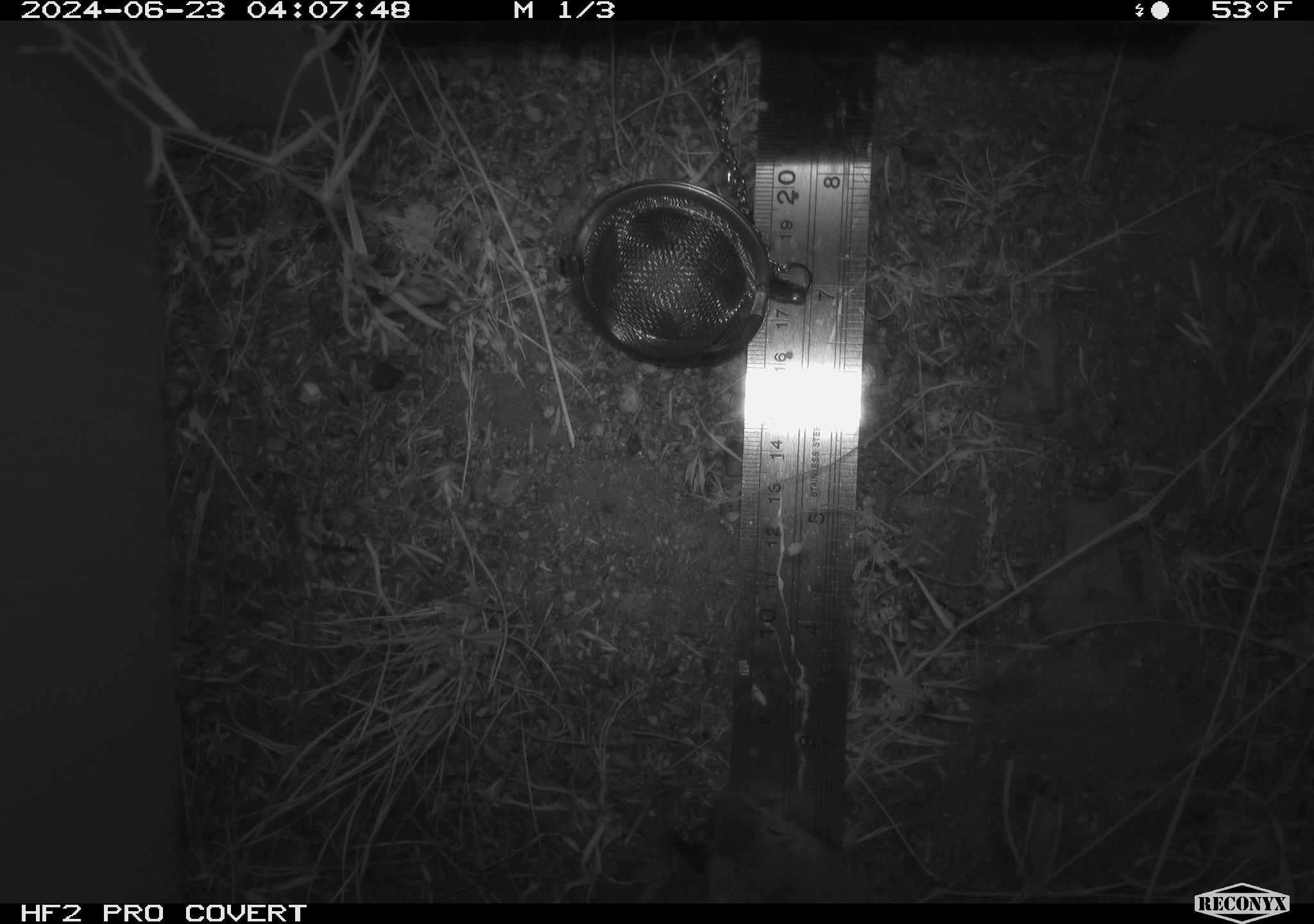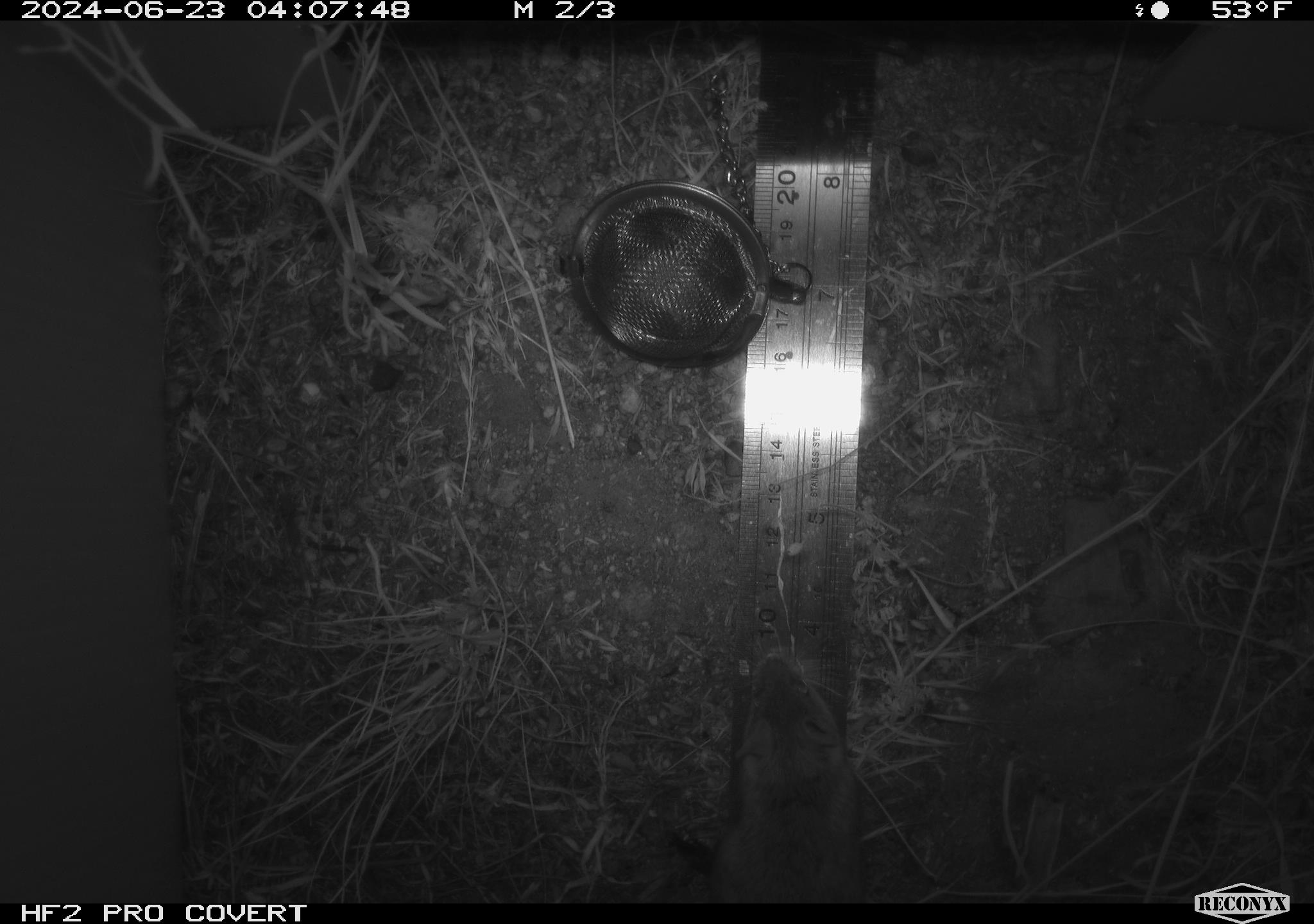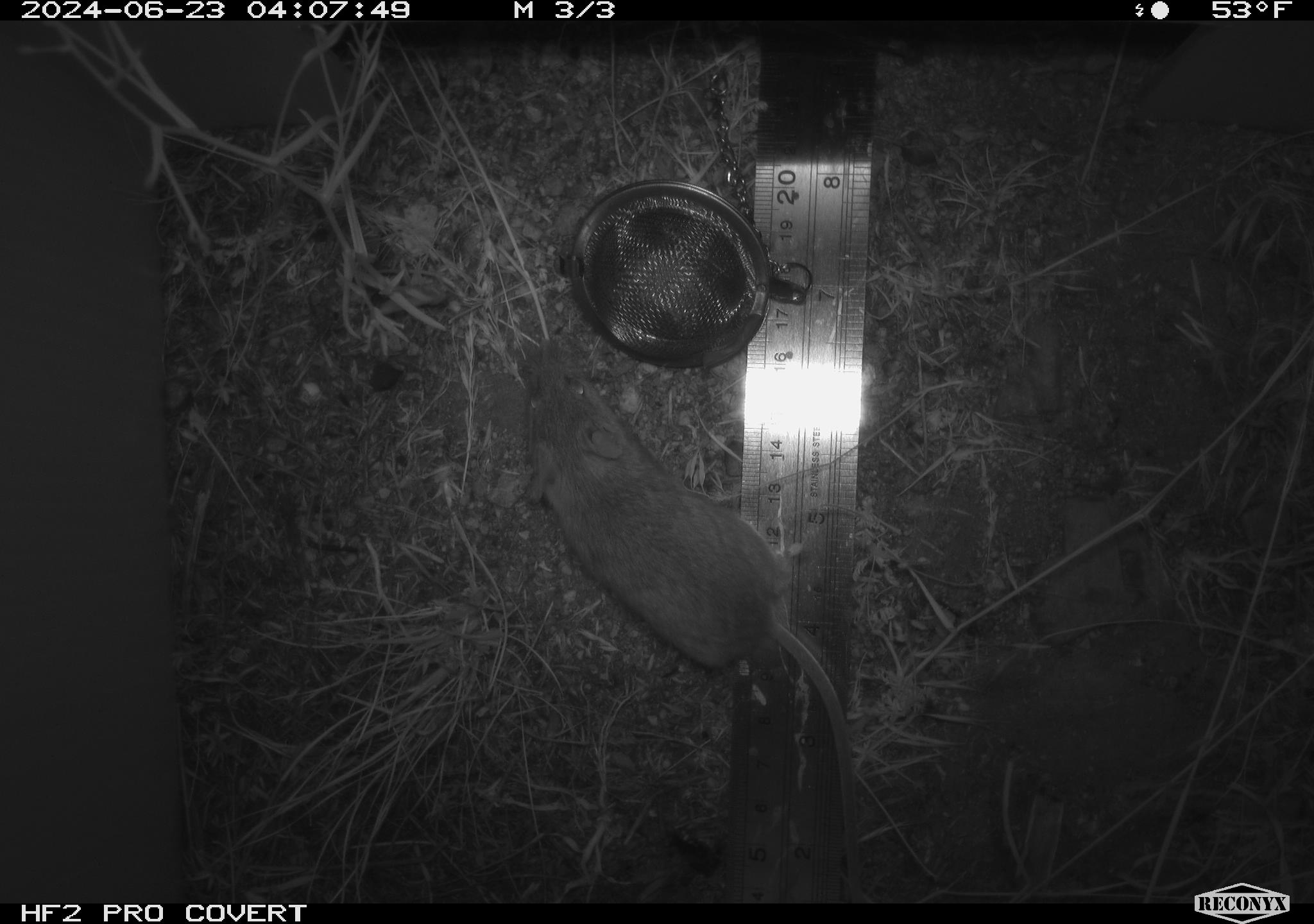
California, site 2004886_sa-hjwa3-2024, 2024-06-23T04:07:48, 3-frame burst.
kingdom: Animalia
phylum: Chordata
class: Mammalia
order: Rodentia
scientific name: Rodentia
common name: rodent